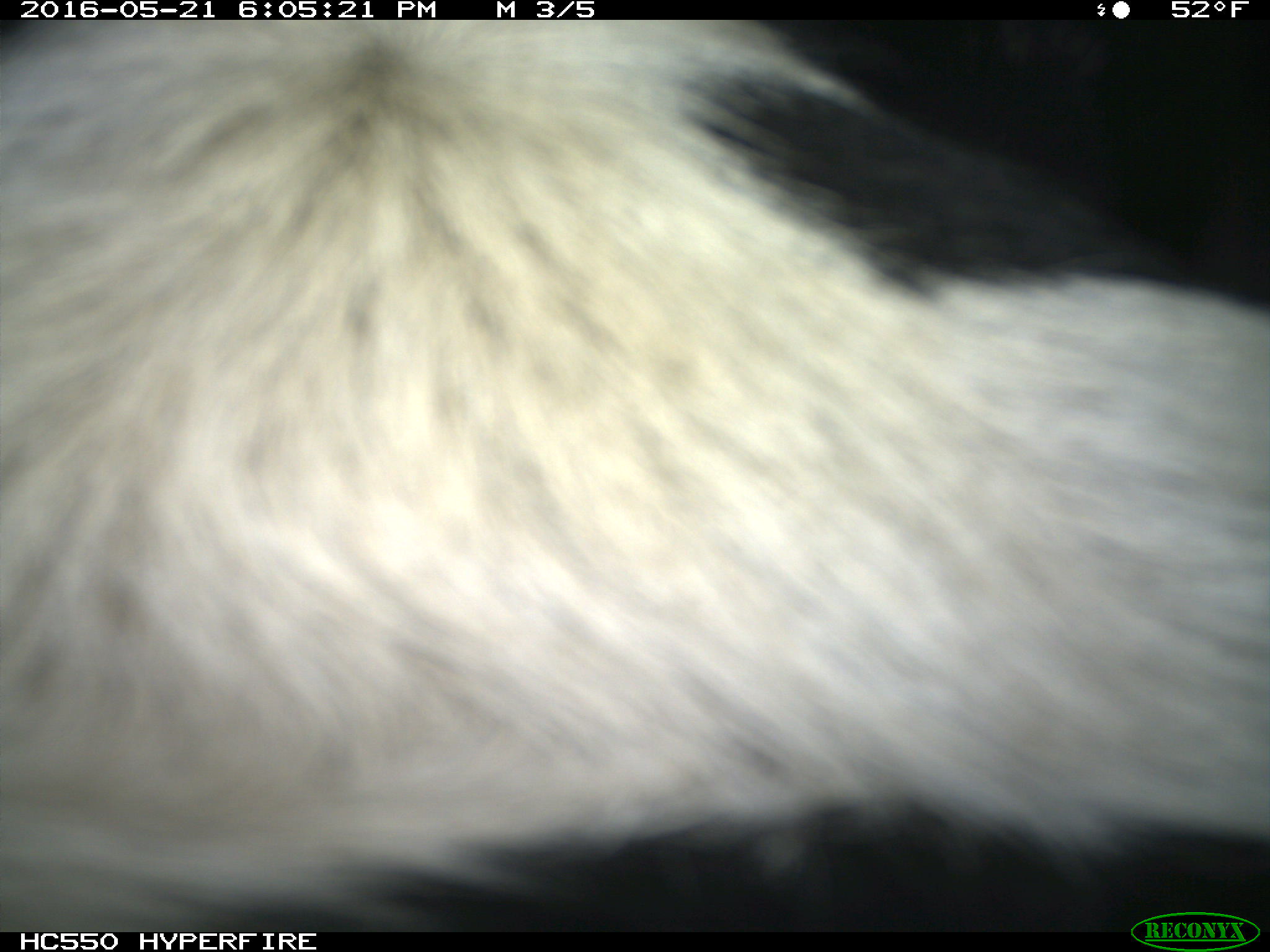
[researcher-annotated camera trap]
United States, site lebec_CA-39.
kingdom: Animalia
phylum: Chordata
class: Mammalia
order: Artiodactyla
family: Bovidae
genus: Bos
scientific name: Bos taurus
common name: domestic cow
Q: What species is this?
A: Bos taurus (domestic cow).